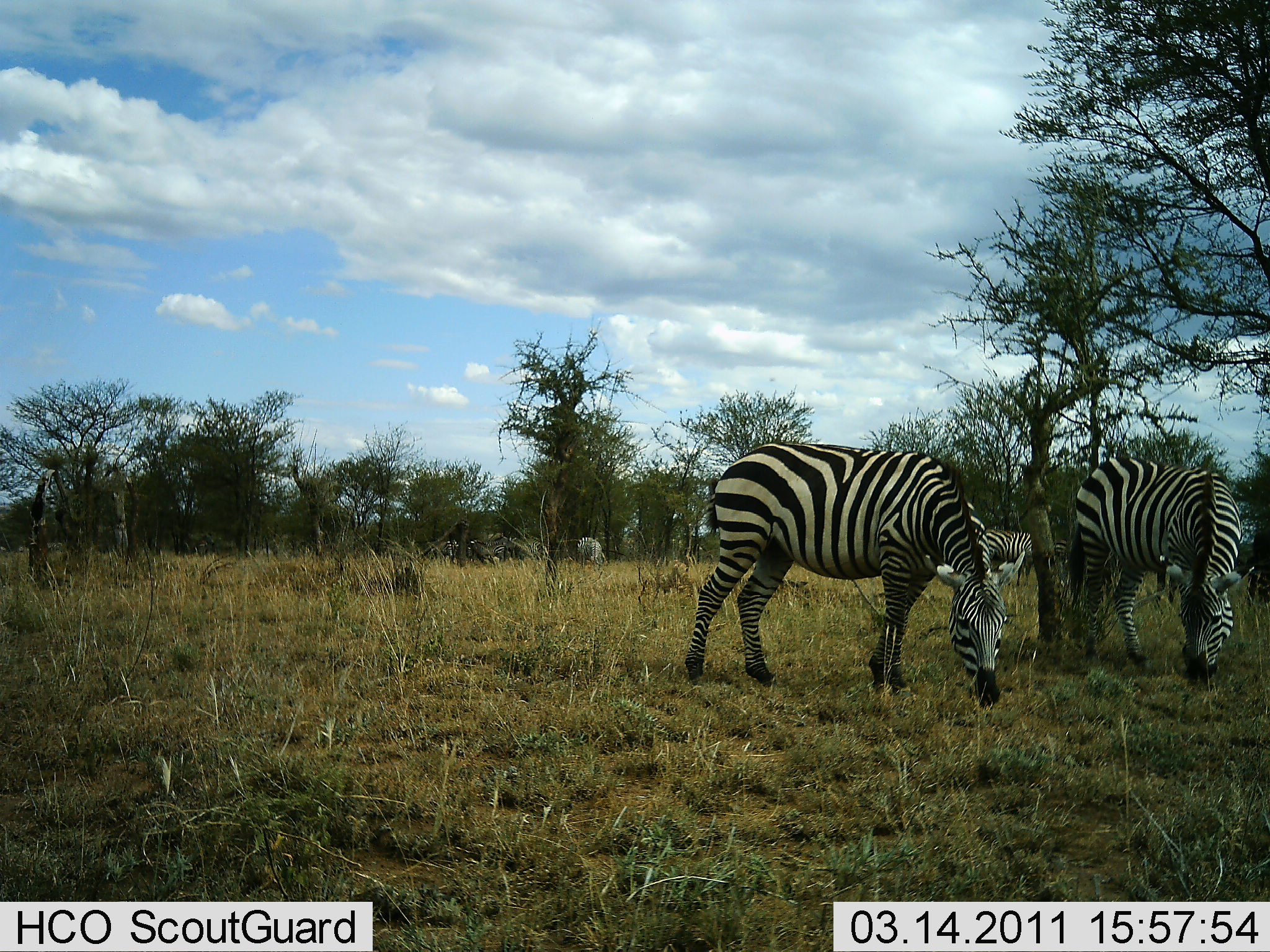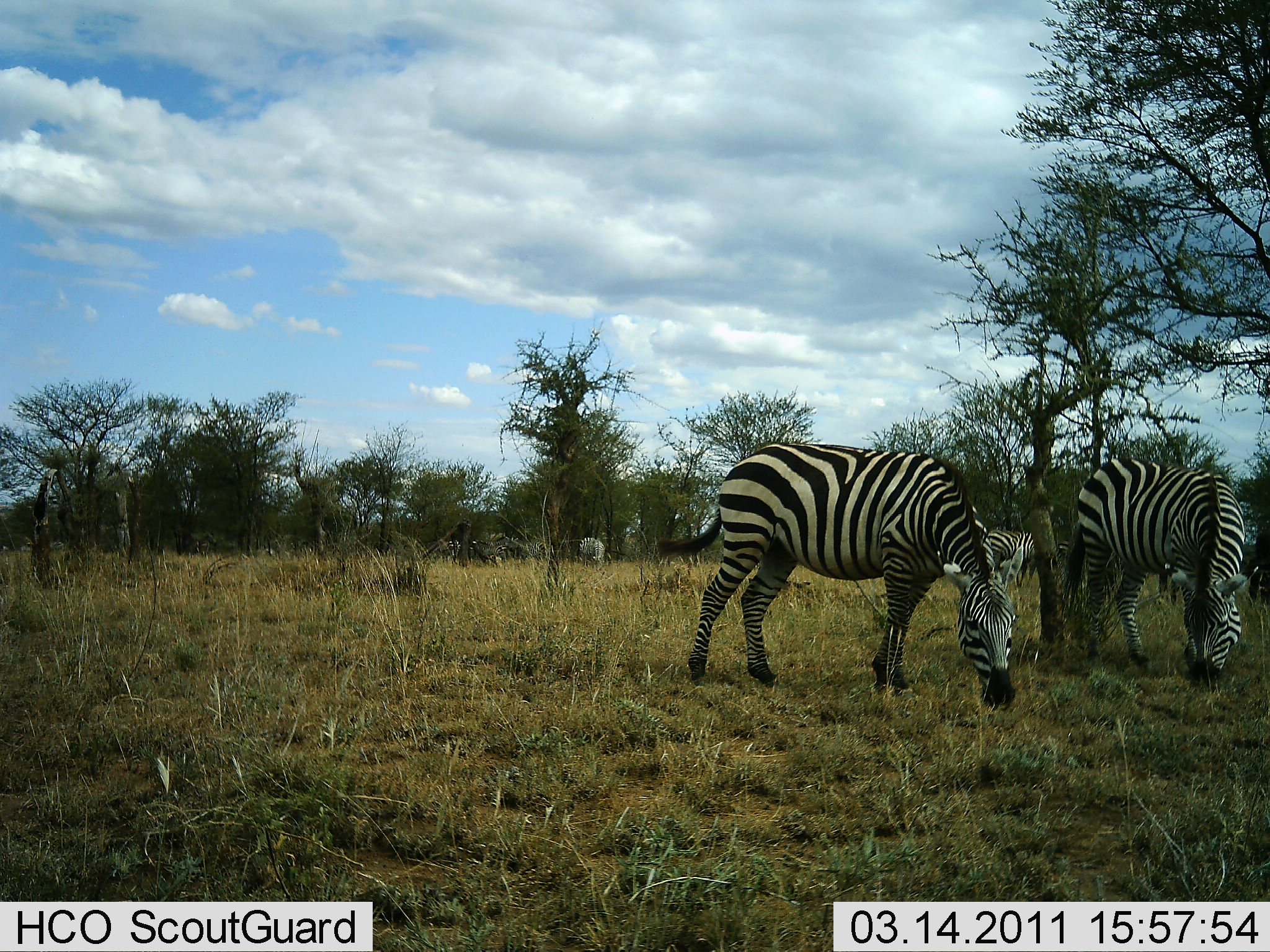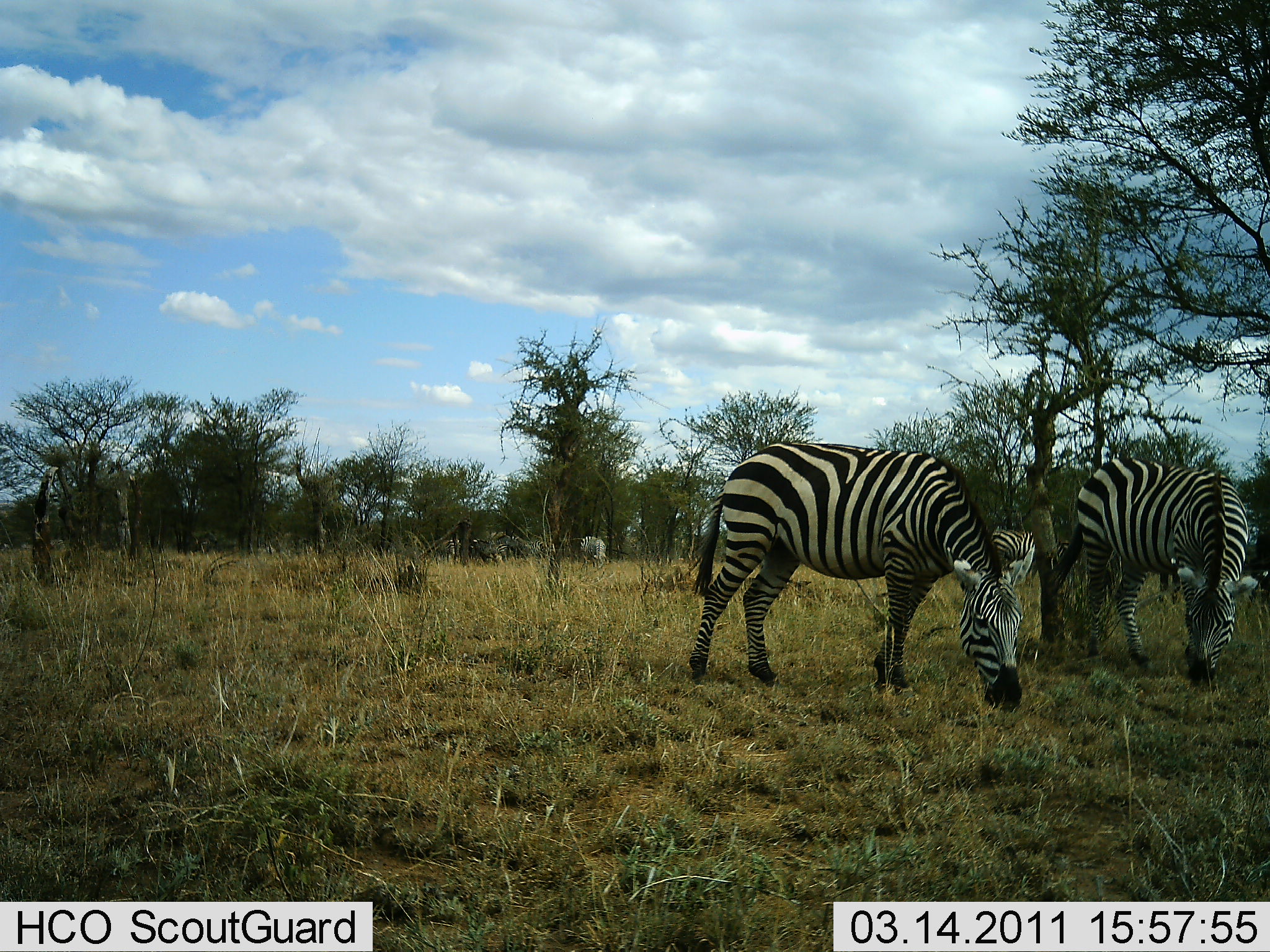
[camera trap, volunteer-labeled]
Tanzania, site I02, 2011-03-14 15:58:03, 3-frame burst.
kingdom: Animalia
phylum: Chordata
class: Mammalia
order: Perissodactyla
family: Equidae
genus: Equus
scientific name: Equus quagga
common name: plains zebra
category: zebra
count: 3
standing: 18%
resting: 0%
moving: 0%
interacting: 0%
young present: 0%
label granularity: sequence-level